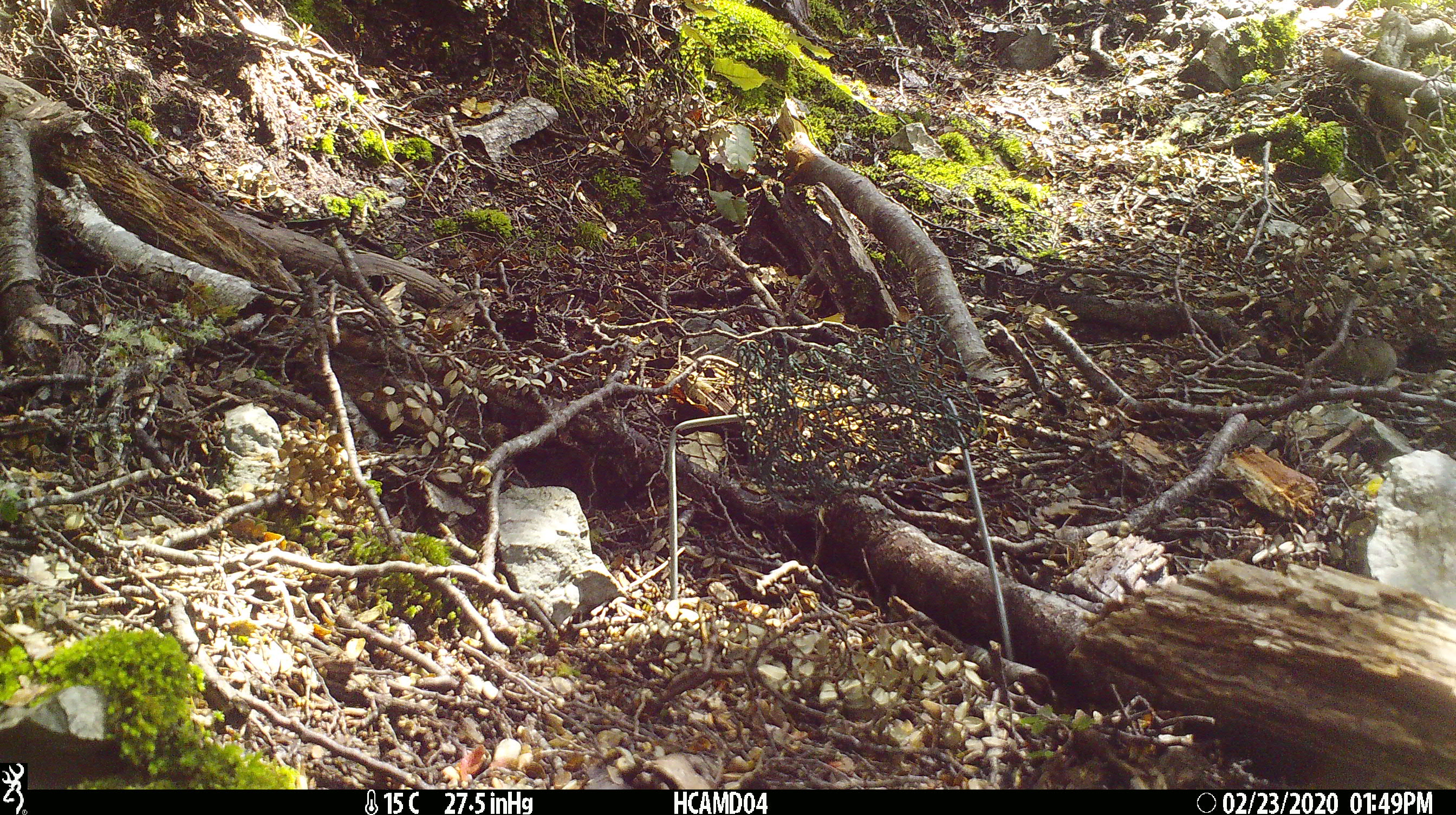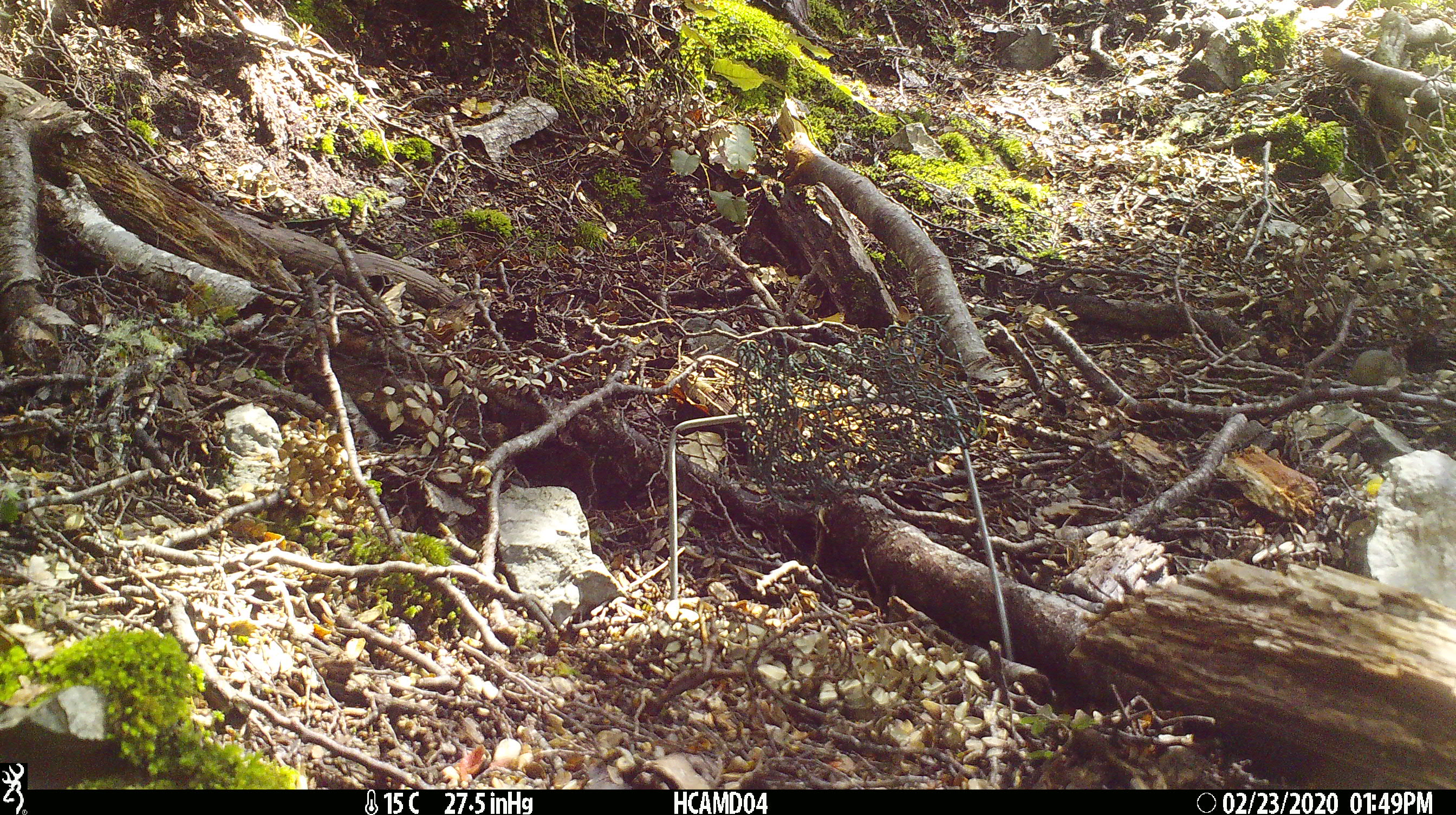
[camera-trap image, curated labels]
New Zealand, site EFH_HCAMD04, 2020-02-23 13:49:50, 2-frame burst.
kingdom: Animalia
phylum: Chordata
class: Mammalia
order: Rodentia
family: Muridae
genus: Mus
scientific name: Mus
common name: mouse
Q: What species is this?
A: Mouse (Mus).